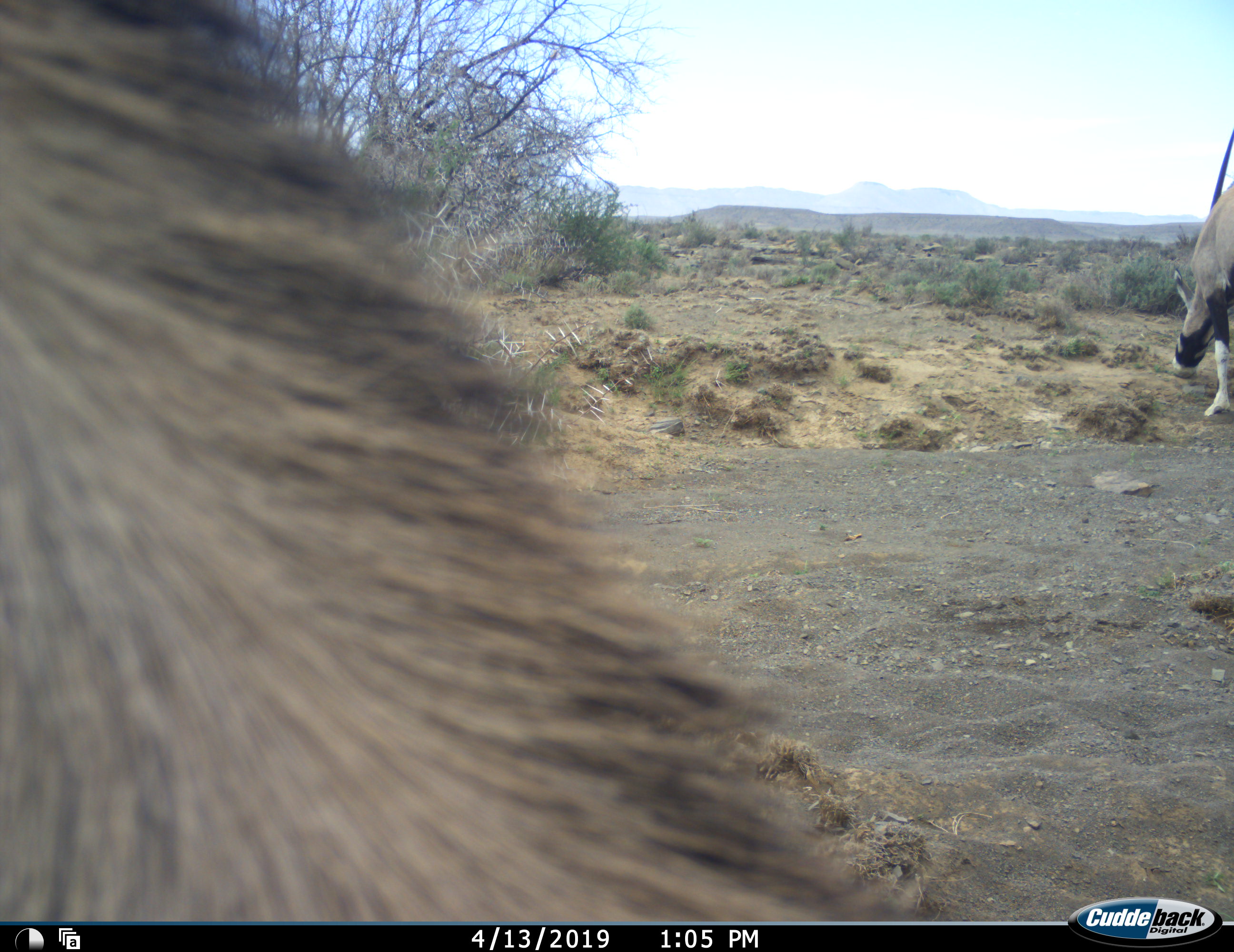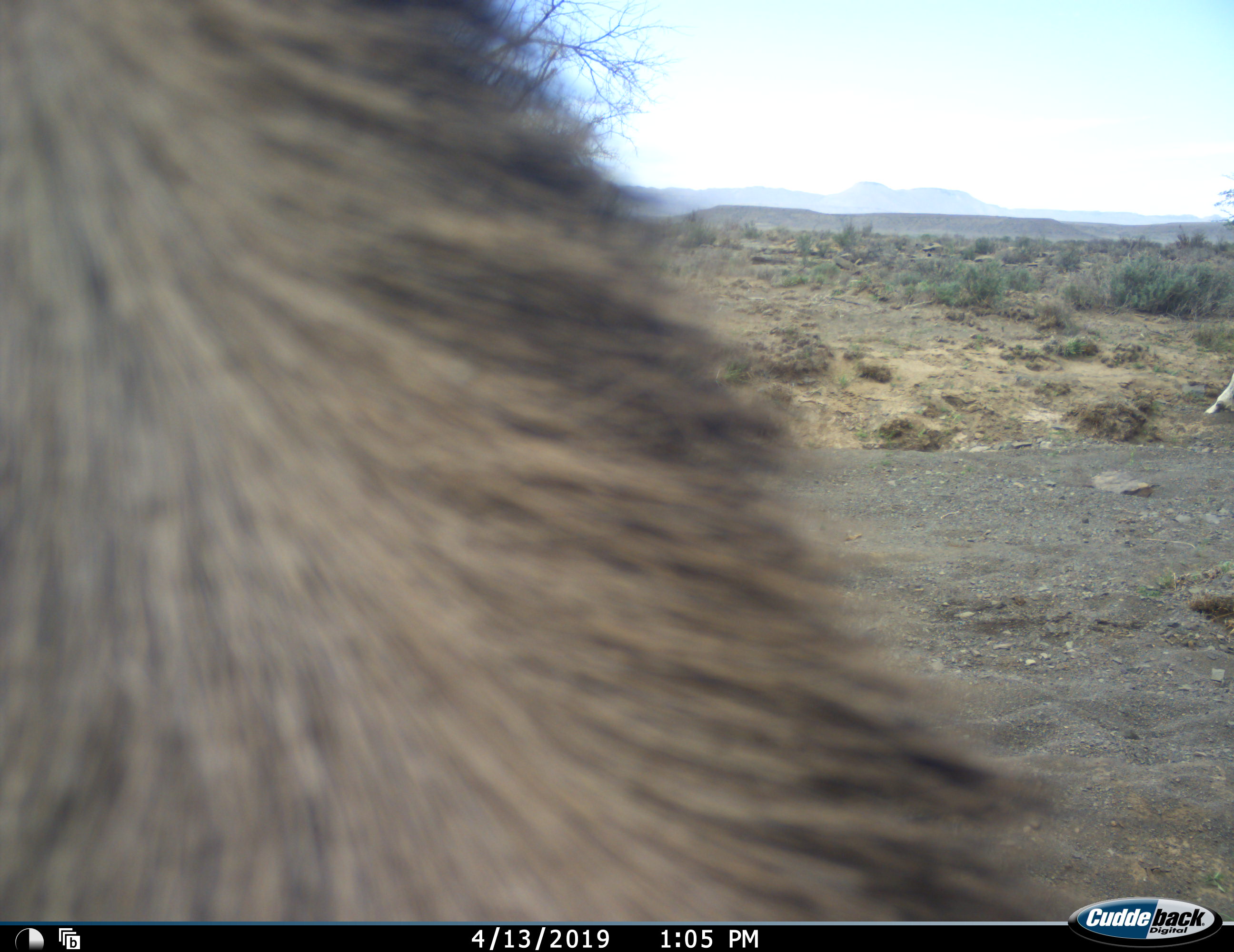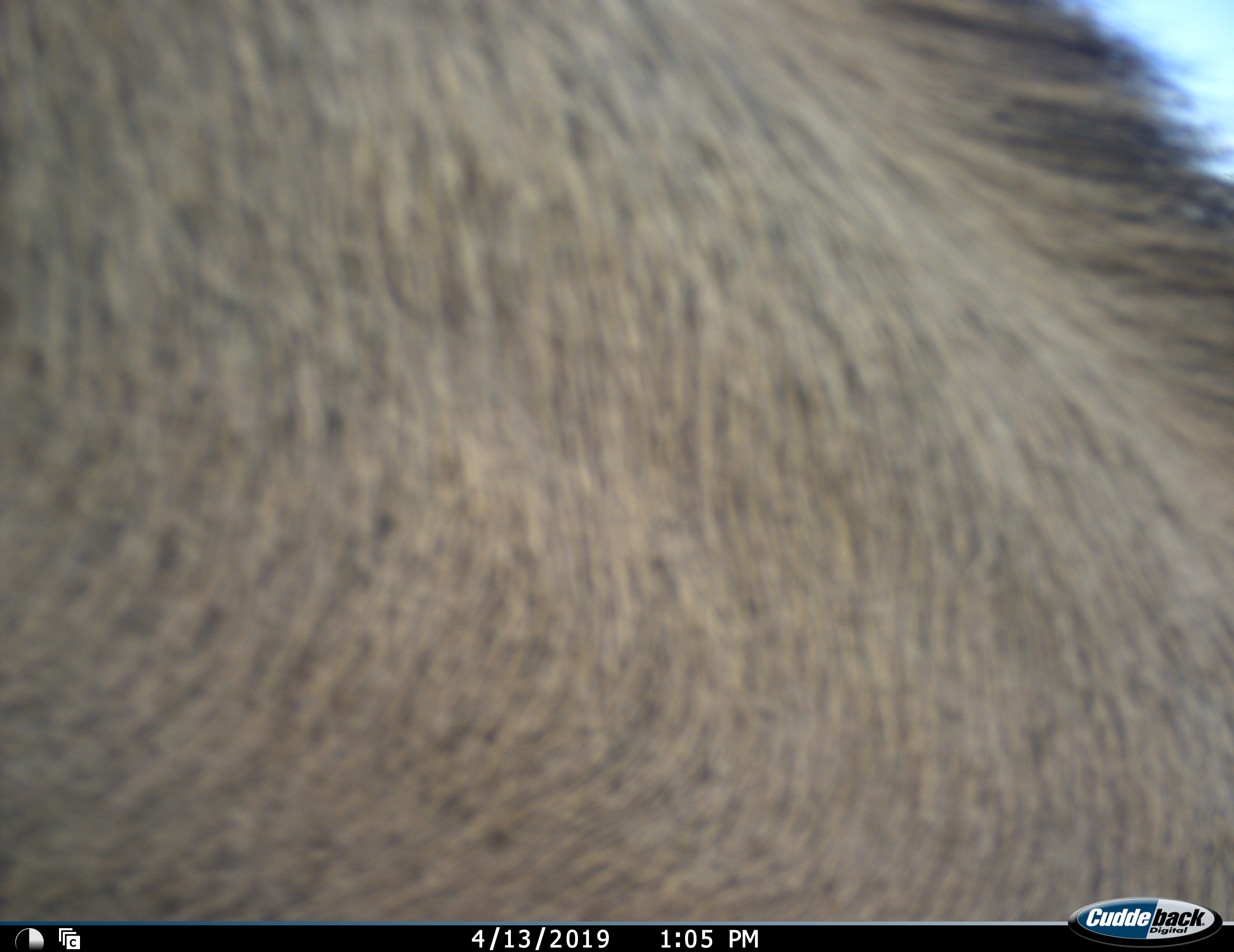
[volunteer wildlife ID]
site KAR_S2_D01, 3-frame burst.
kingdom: Animalia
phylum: Chordata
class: Mammalia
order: Artiodactyla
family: Bovidae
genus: Oryx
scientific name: Oryx gazella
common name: gemsbok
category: oryx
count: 2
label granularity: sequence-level